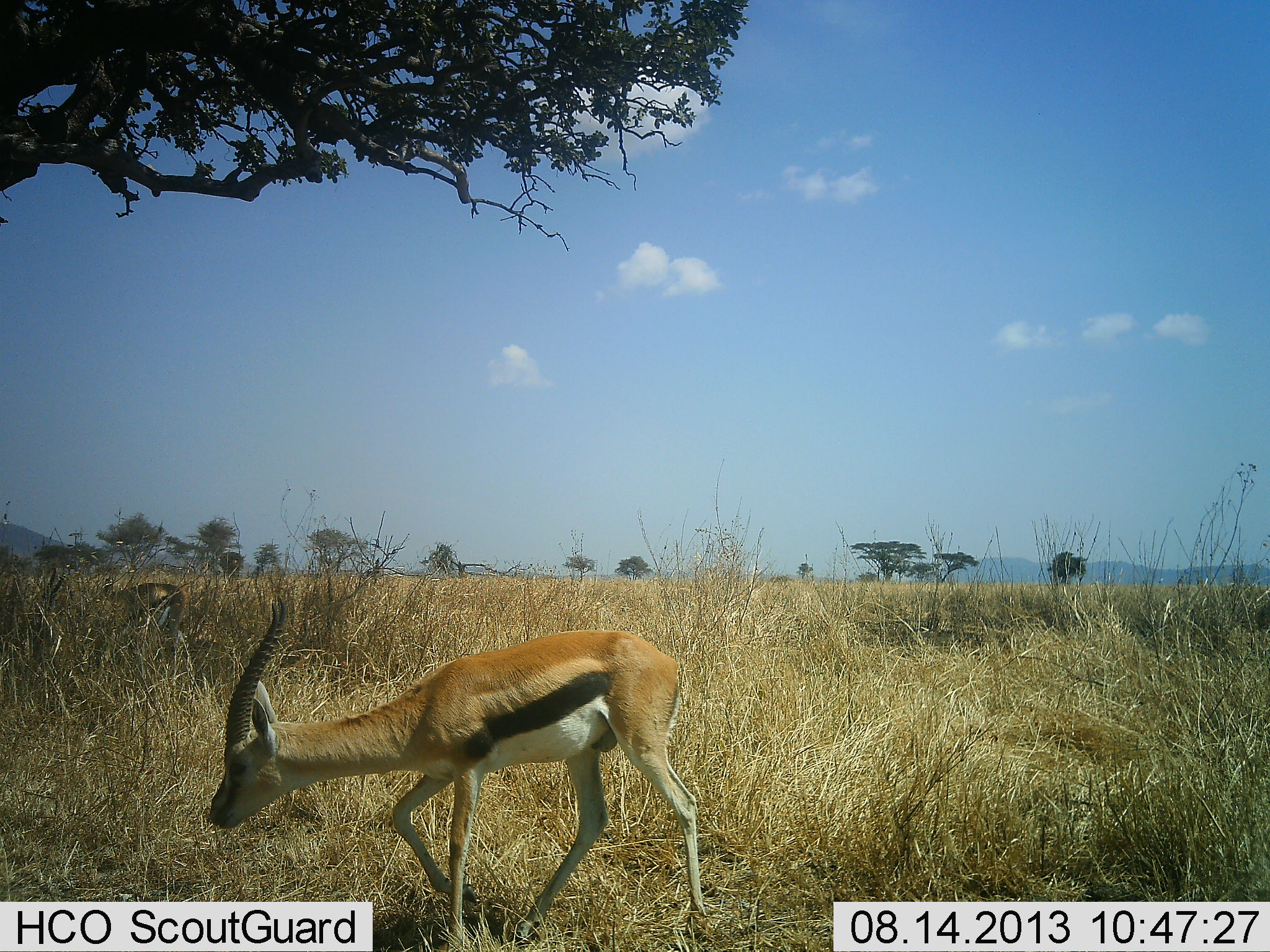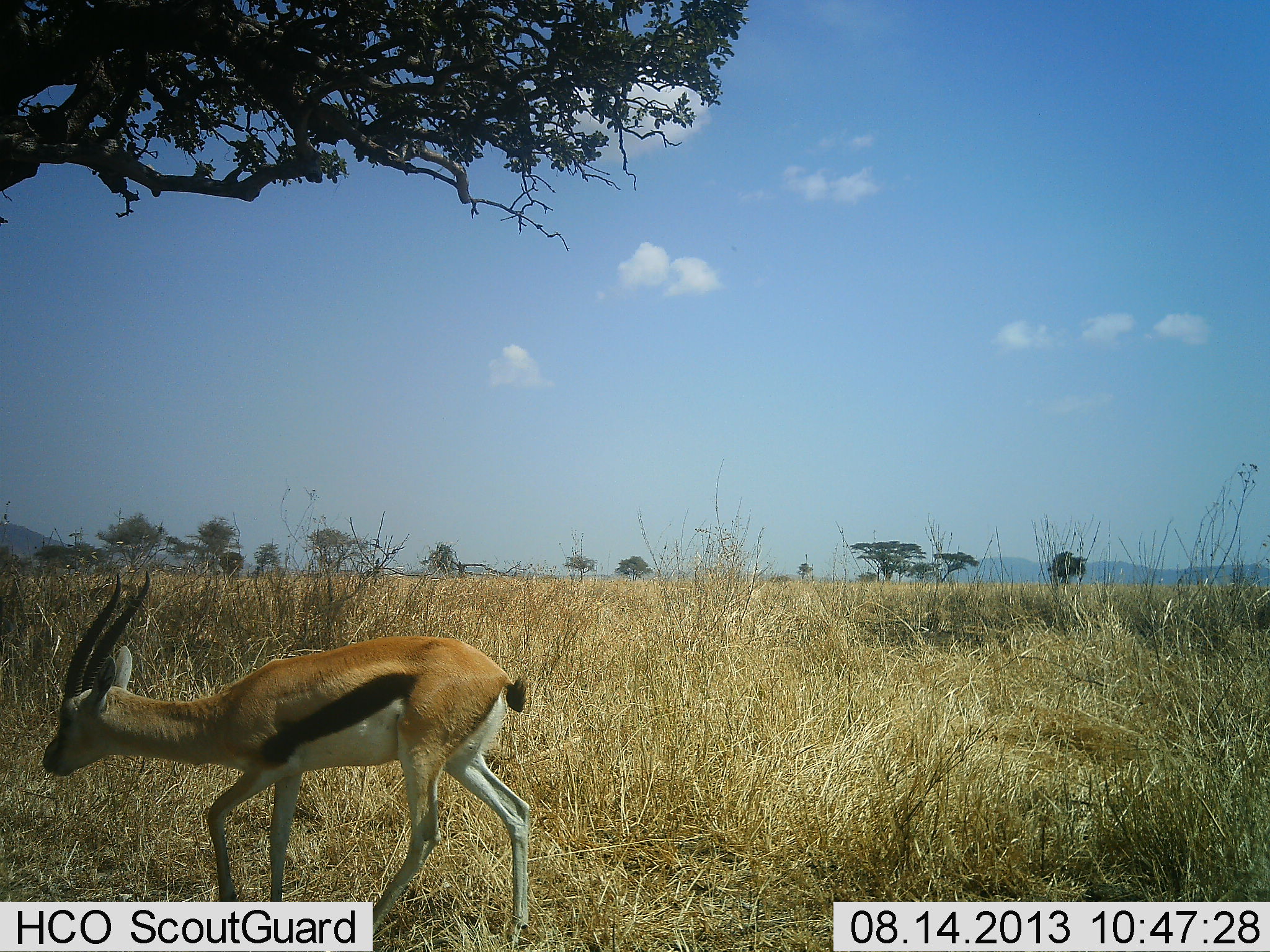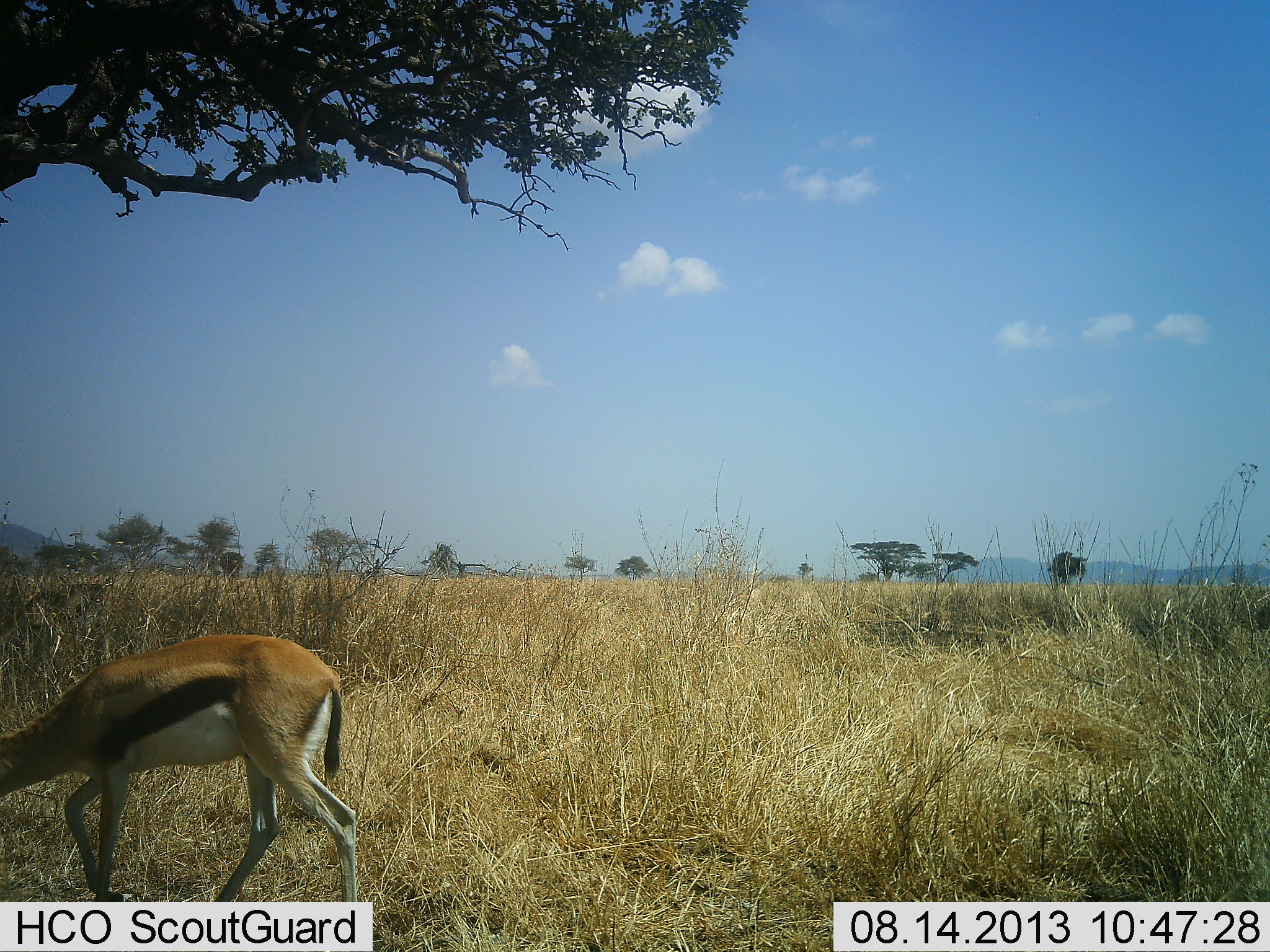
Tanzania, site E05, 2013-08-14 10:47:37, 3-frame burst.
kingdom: Animalia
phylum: Chordata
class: Mammalia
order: Artiodactyla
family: Bovidae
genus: Eudorcas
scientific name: Eudorcas thomsonii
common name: thomson's gazelle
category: gazellethomsons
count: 1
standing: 20%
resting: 0%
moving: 100%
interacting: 0%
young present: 0%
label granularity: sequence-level